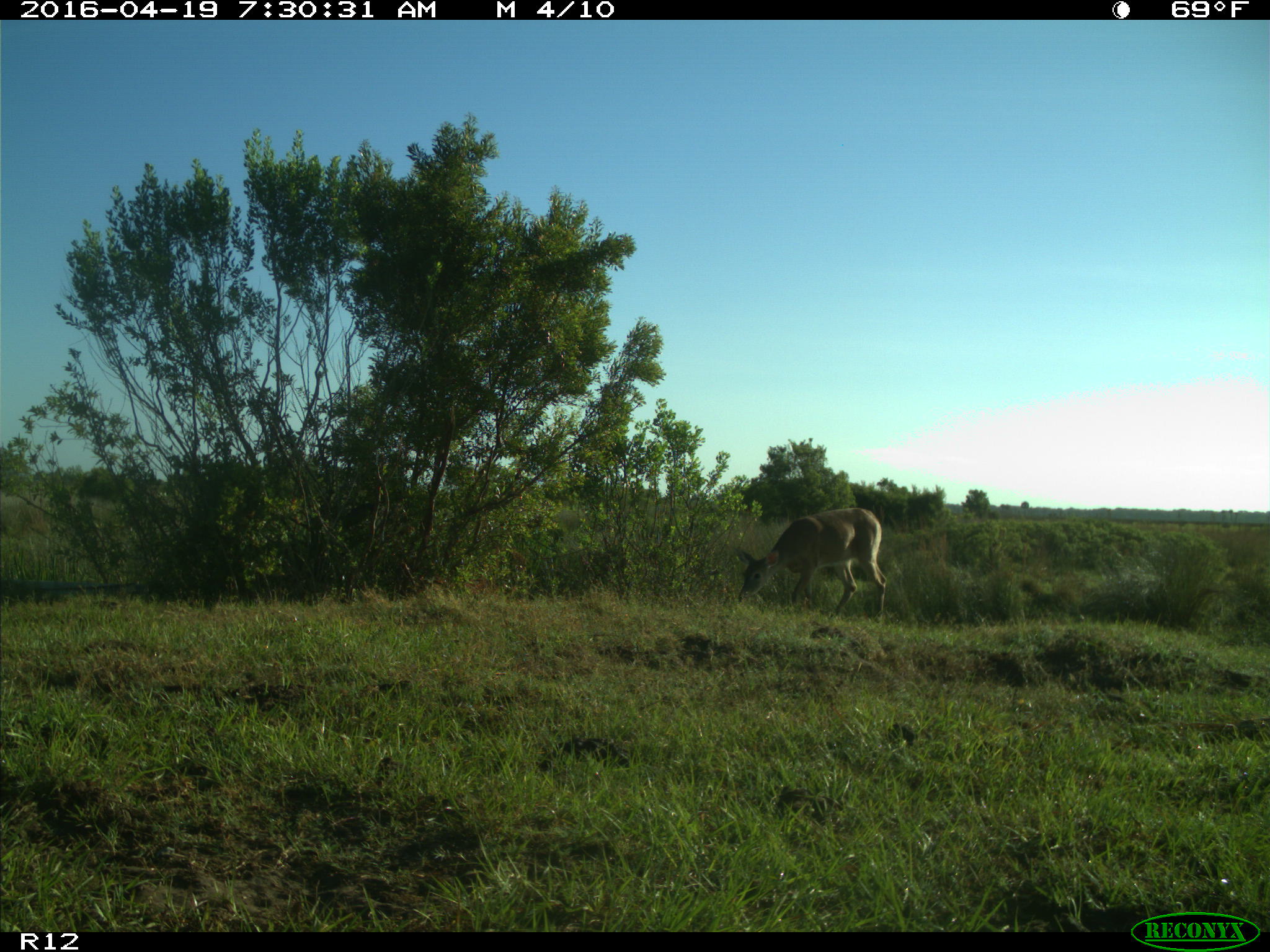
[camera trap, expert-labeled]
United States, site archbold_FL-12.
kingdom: Animalia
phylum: Chordata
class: Mammalia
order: Artiodactyla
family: Cervidae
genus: Odocoileus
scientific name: Odocoileus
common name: deer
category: unidentified deer